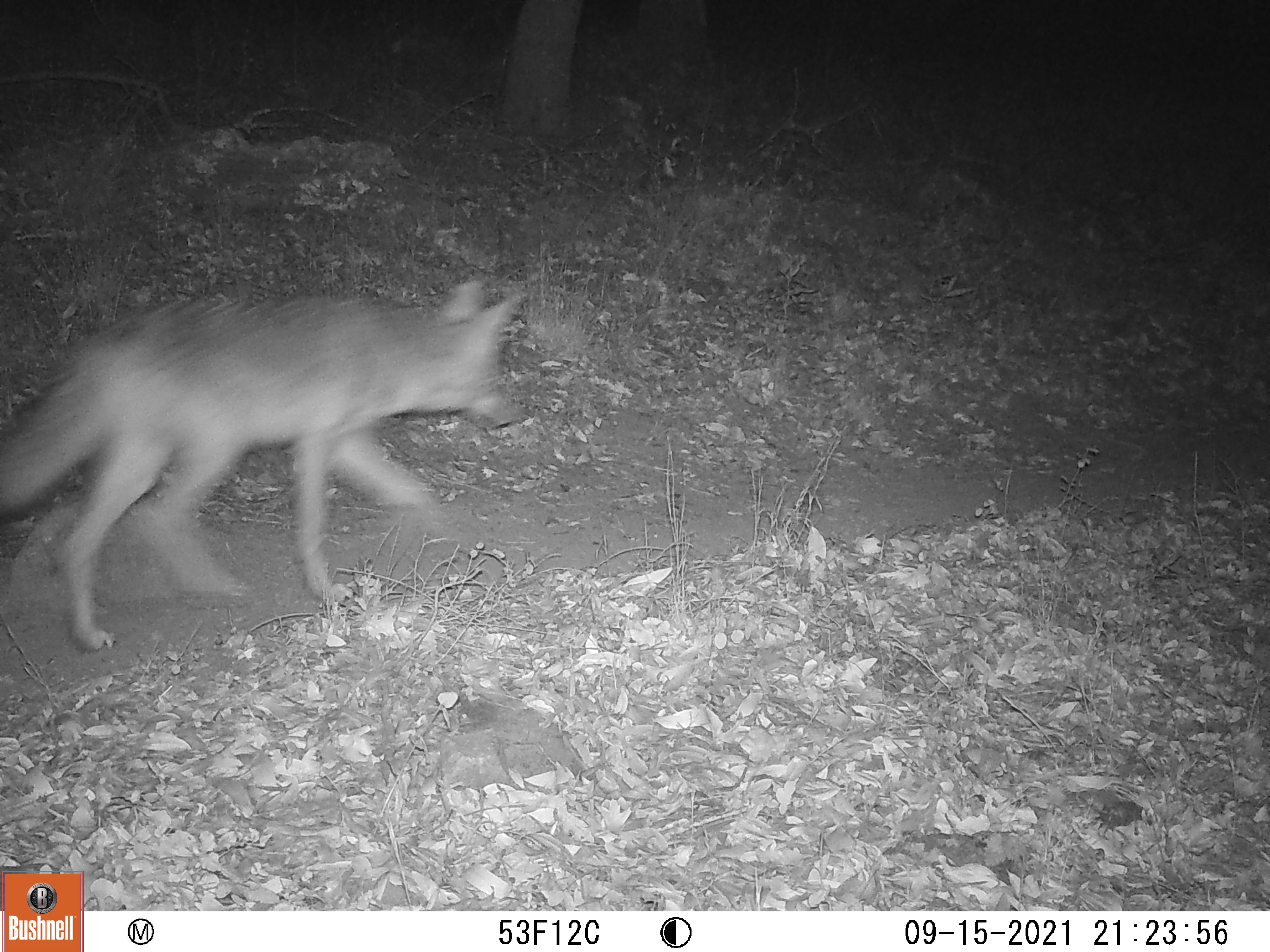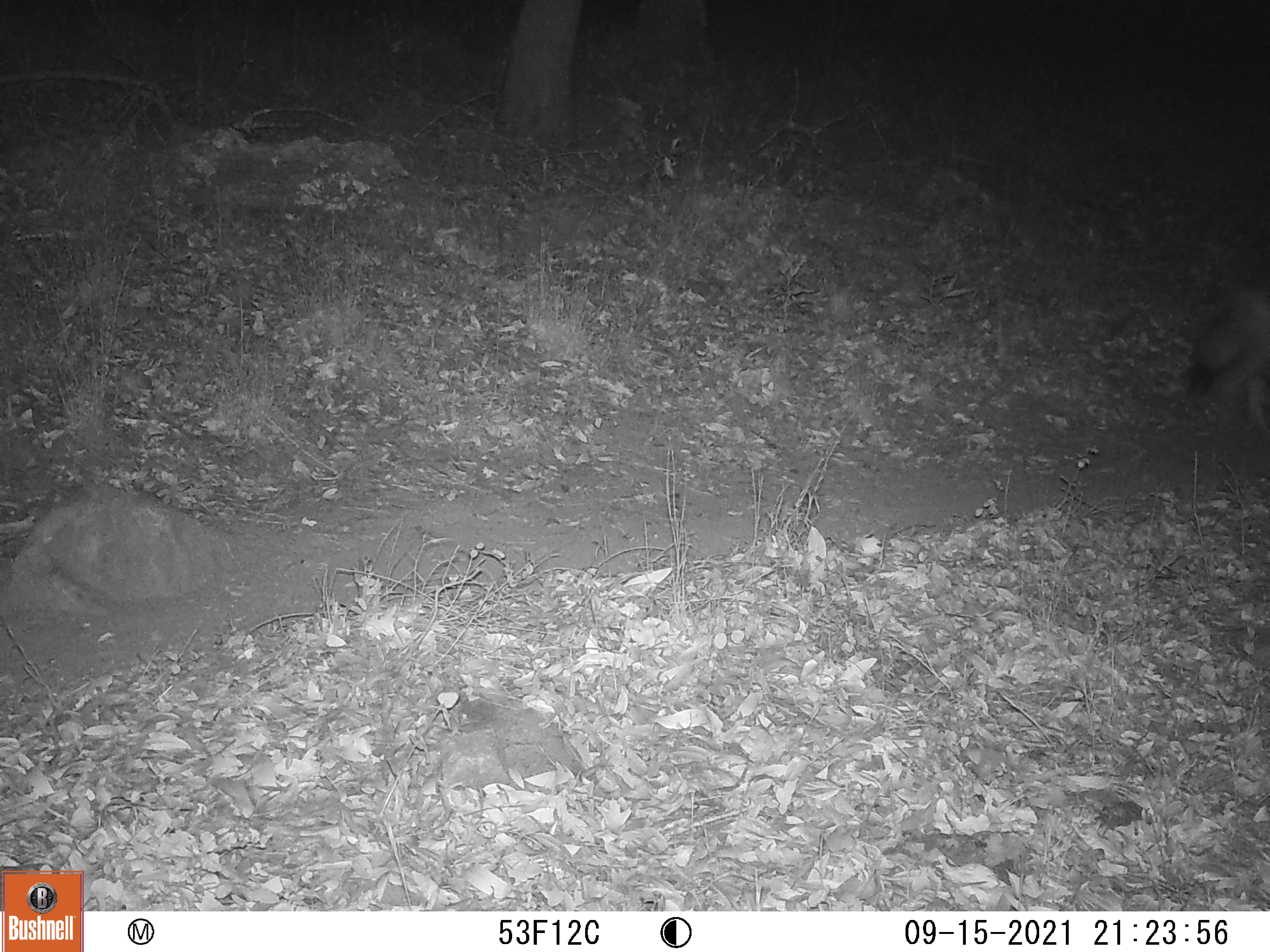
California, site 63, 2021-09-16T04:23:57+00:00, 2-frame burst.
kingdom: Animalia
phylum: Chordata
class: Mammalia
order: Carnivora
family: Canidae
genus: Canis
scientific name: Canis latrans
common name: coyote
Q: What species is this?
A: Coyote (Canis latrans).